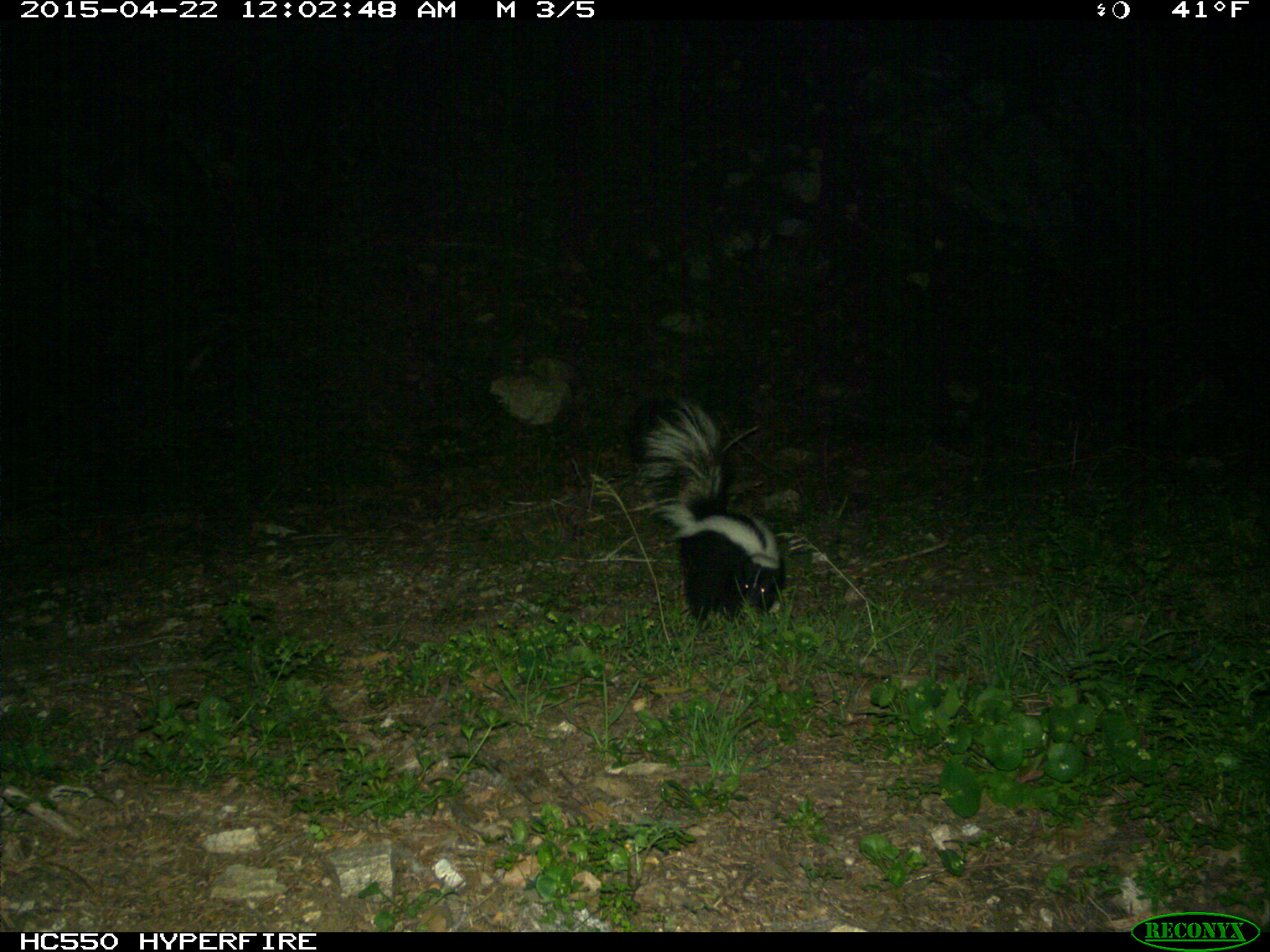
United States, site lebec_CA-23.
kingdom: Animalia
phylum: Chordata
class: Mammalia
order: Carnivora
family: Mephitidae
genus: Mephitis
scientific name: Mephitis mephitis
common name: striped skunk